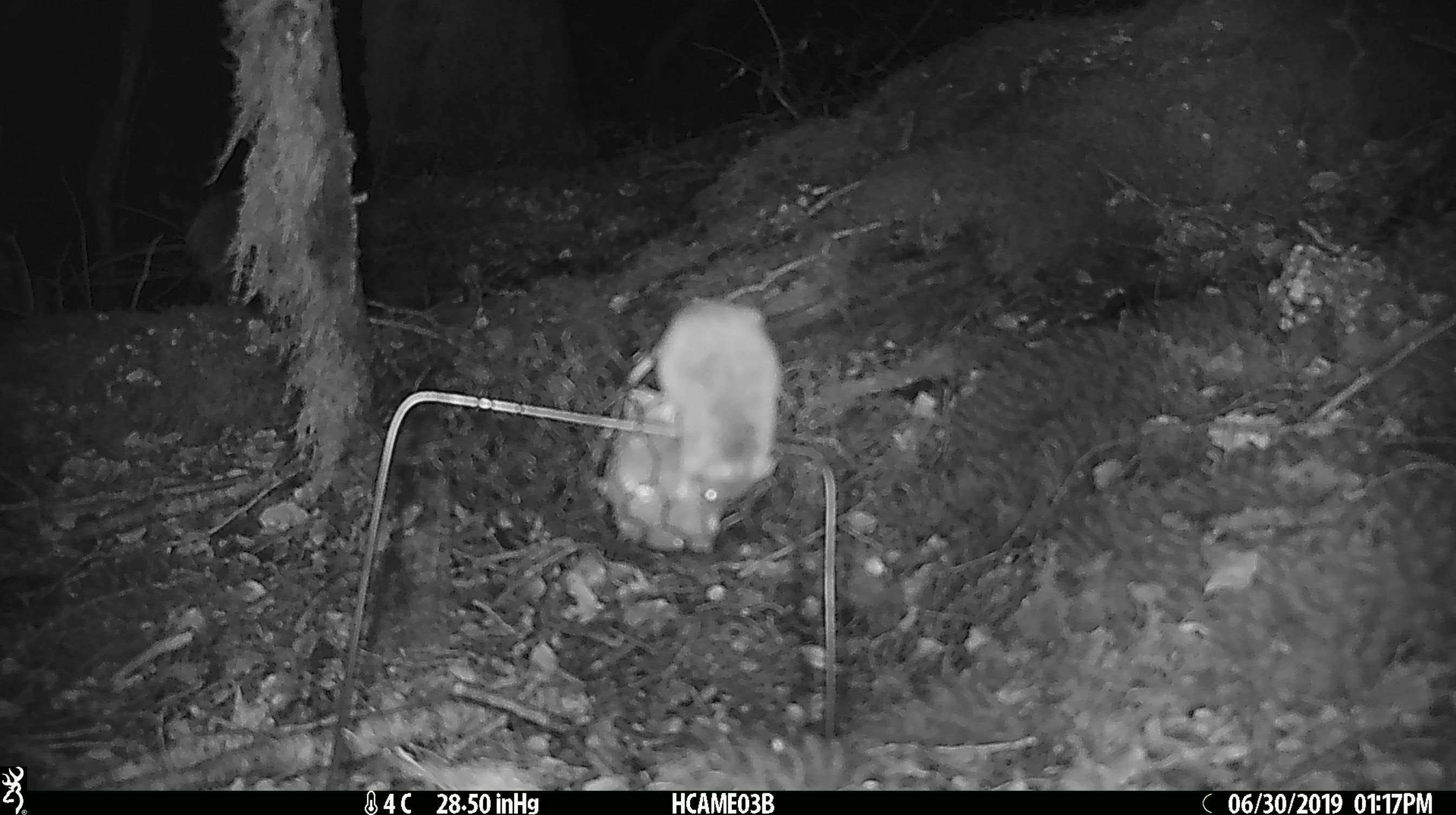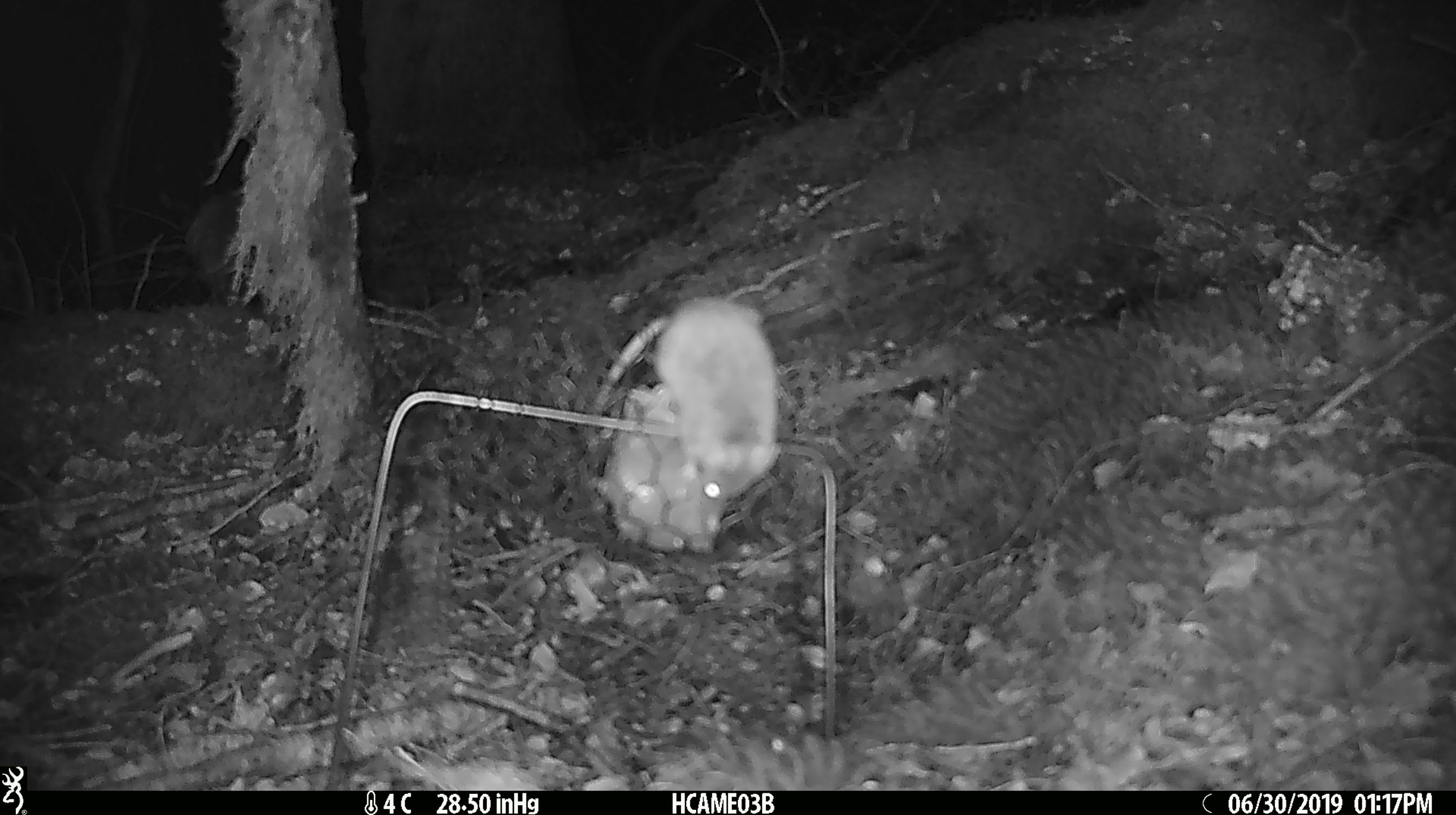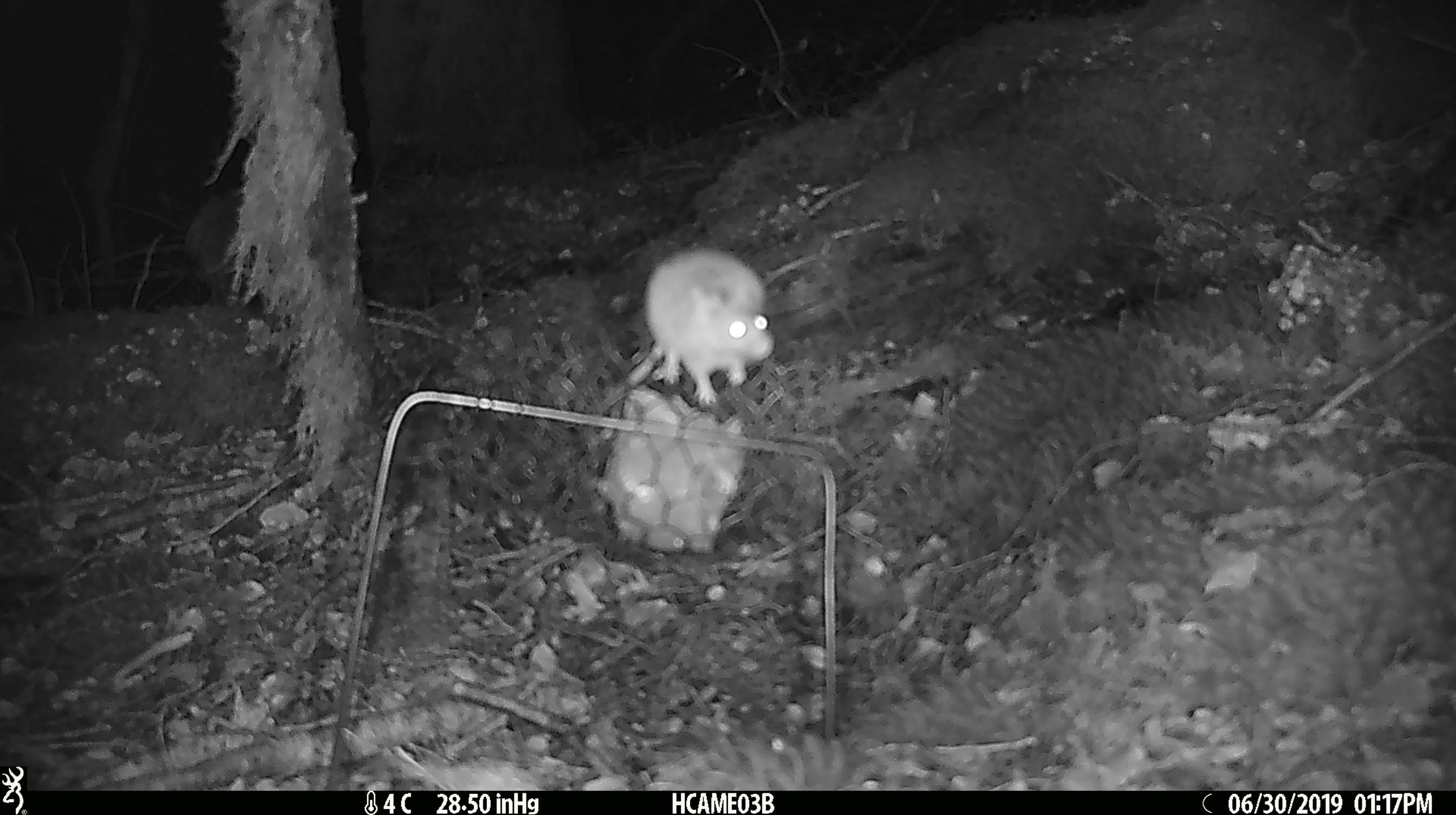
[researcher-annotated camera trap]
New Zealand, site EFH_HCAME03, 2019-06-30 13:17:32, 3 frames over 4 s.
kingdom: Animalia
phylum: Chordata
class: Mammalia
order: Rodentia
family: Muridae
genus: Mus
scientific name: Mus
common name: mouse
Mouse (Mus).